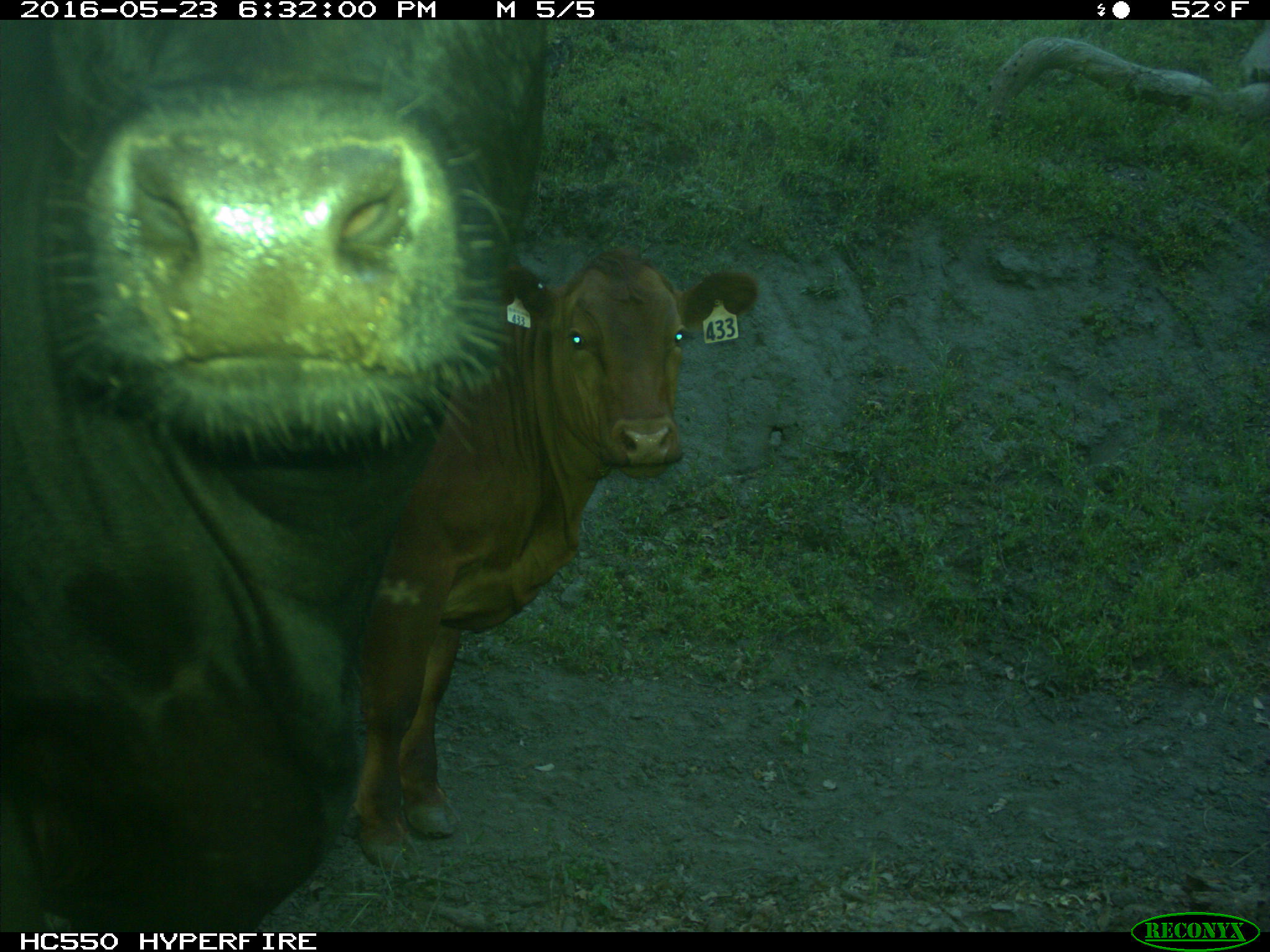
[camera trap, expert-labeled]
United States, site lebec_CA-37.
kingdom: Animalia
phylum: Chordata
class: Mammalia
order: Artiodactyla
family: Bovidae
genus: Bos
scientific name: Bos taurus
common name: domestic cow